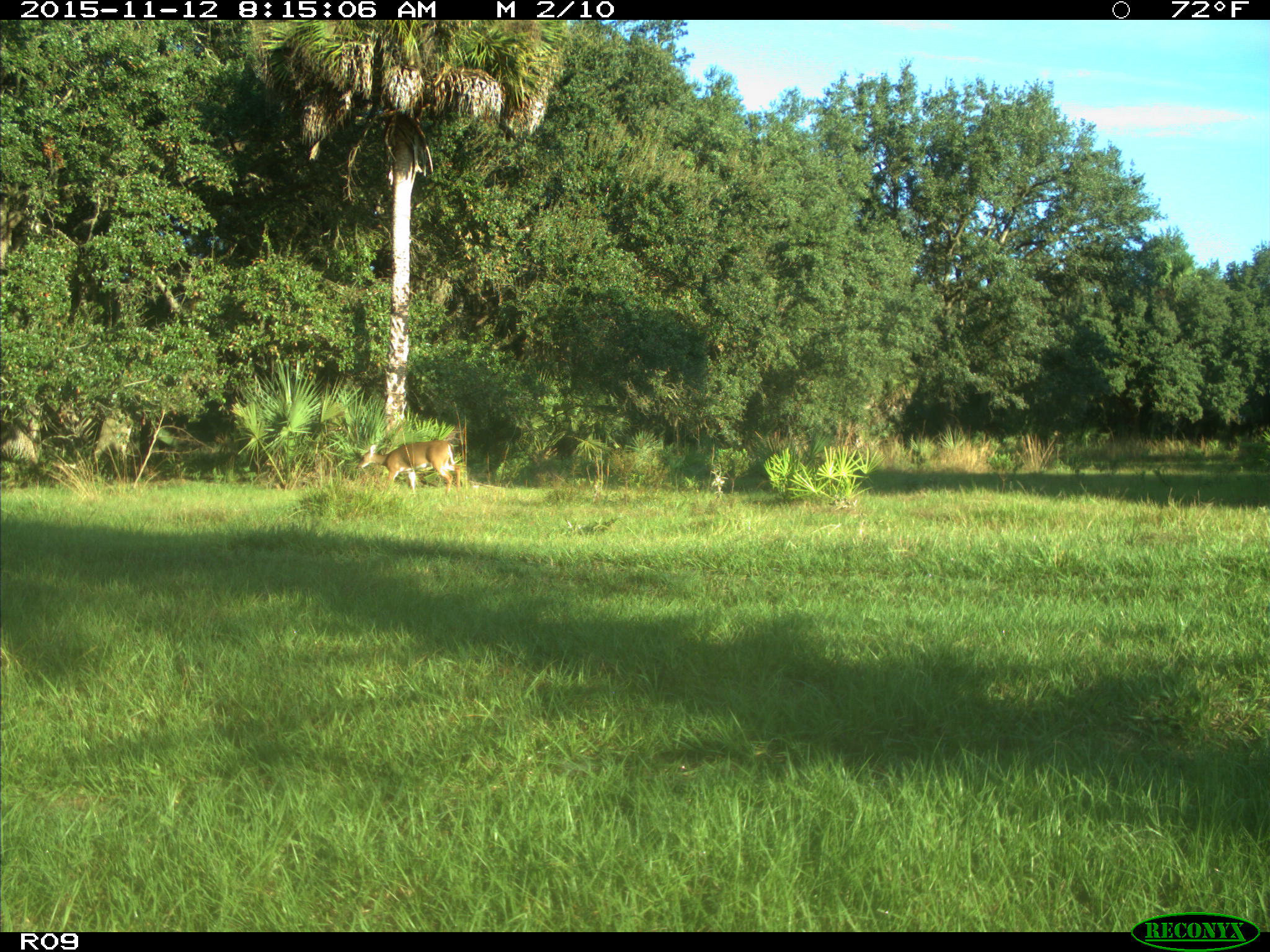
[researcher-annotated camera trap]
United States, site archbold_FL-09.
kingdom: Animalia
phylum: Chordata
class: Mammalia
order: Artiodactyla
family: Cervidae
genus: Odocoileus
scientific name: Odocoileus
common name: deer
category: unidentified deer